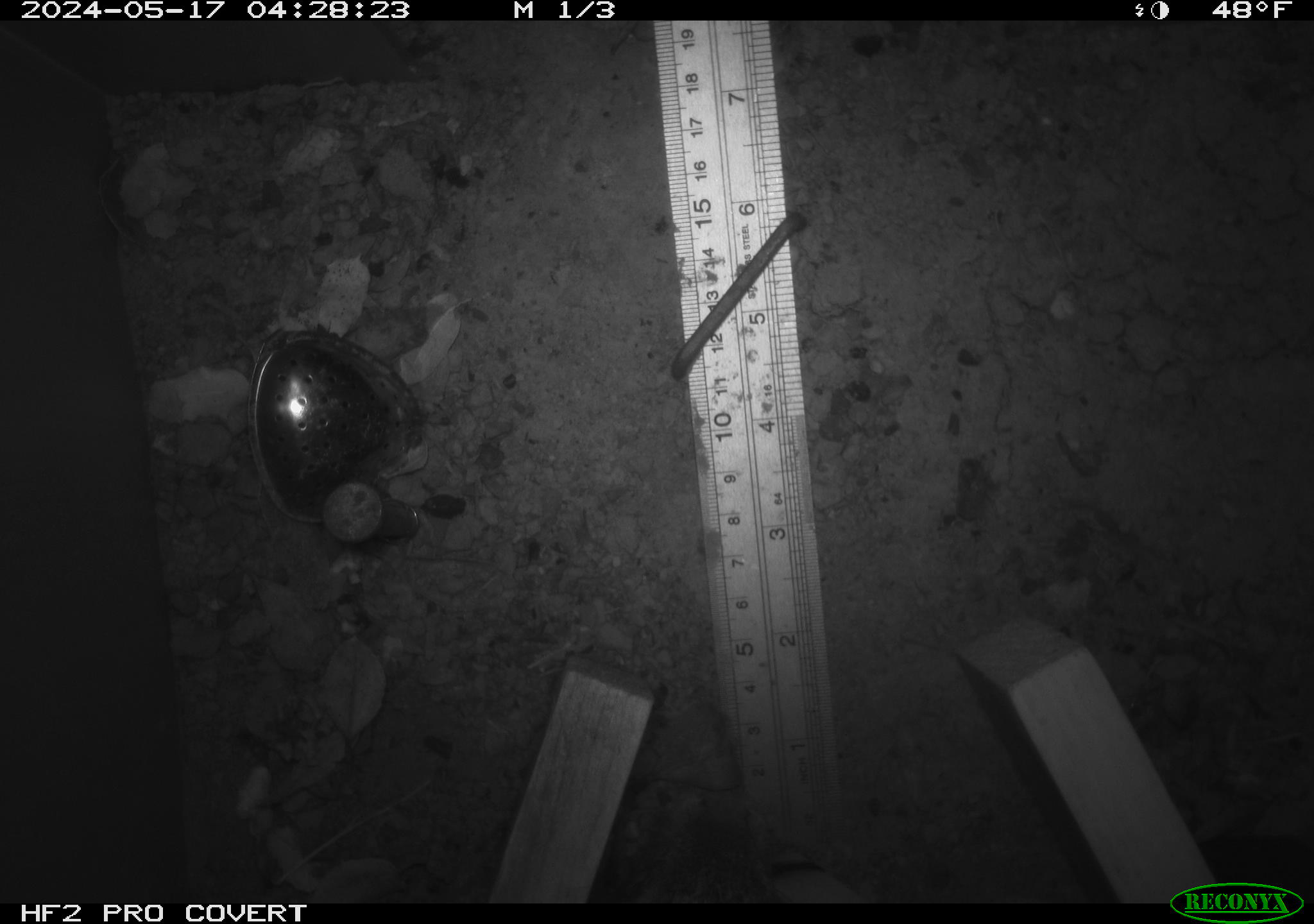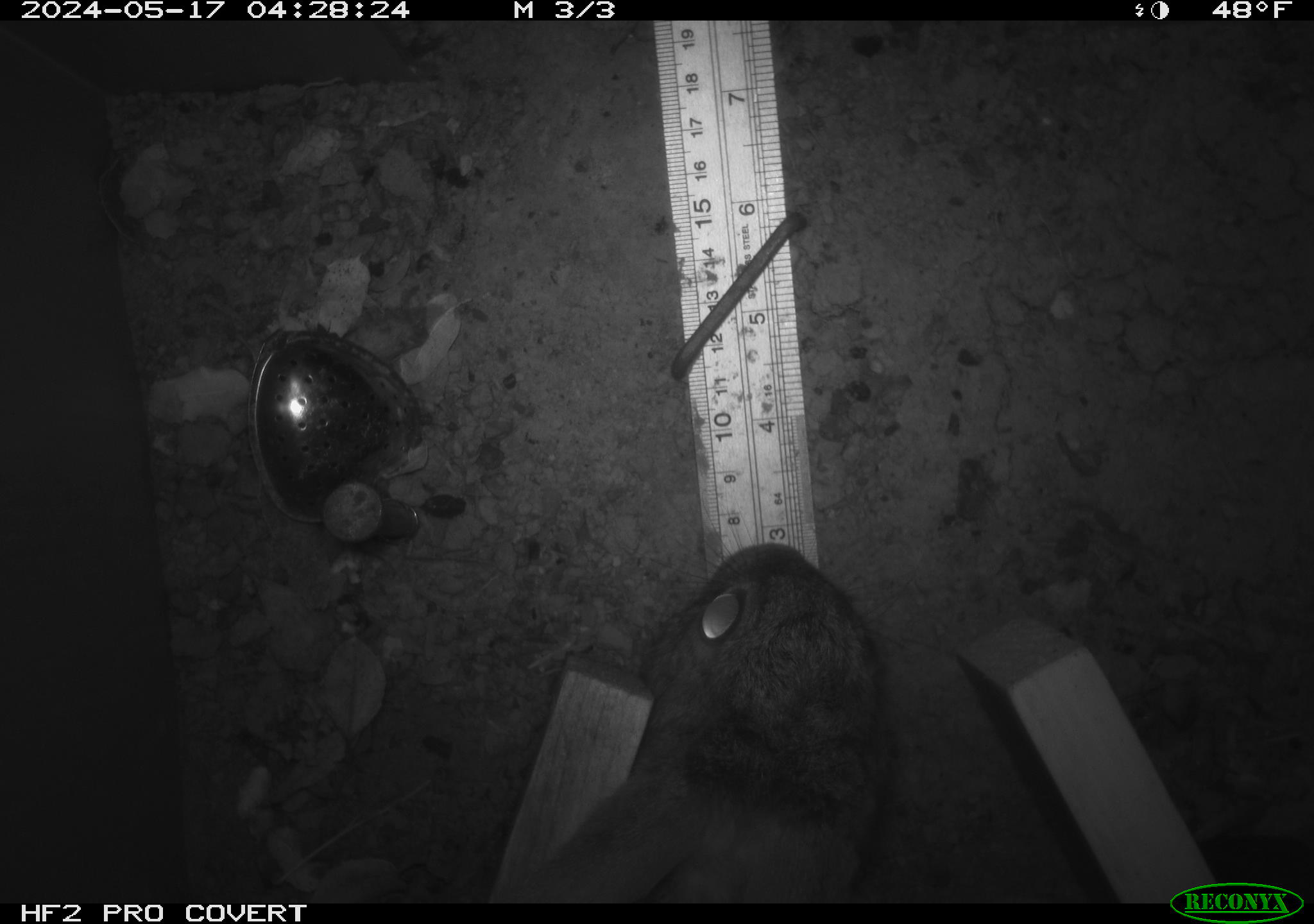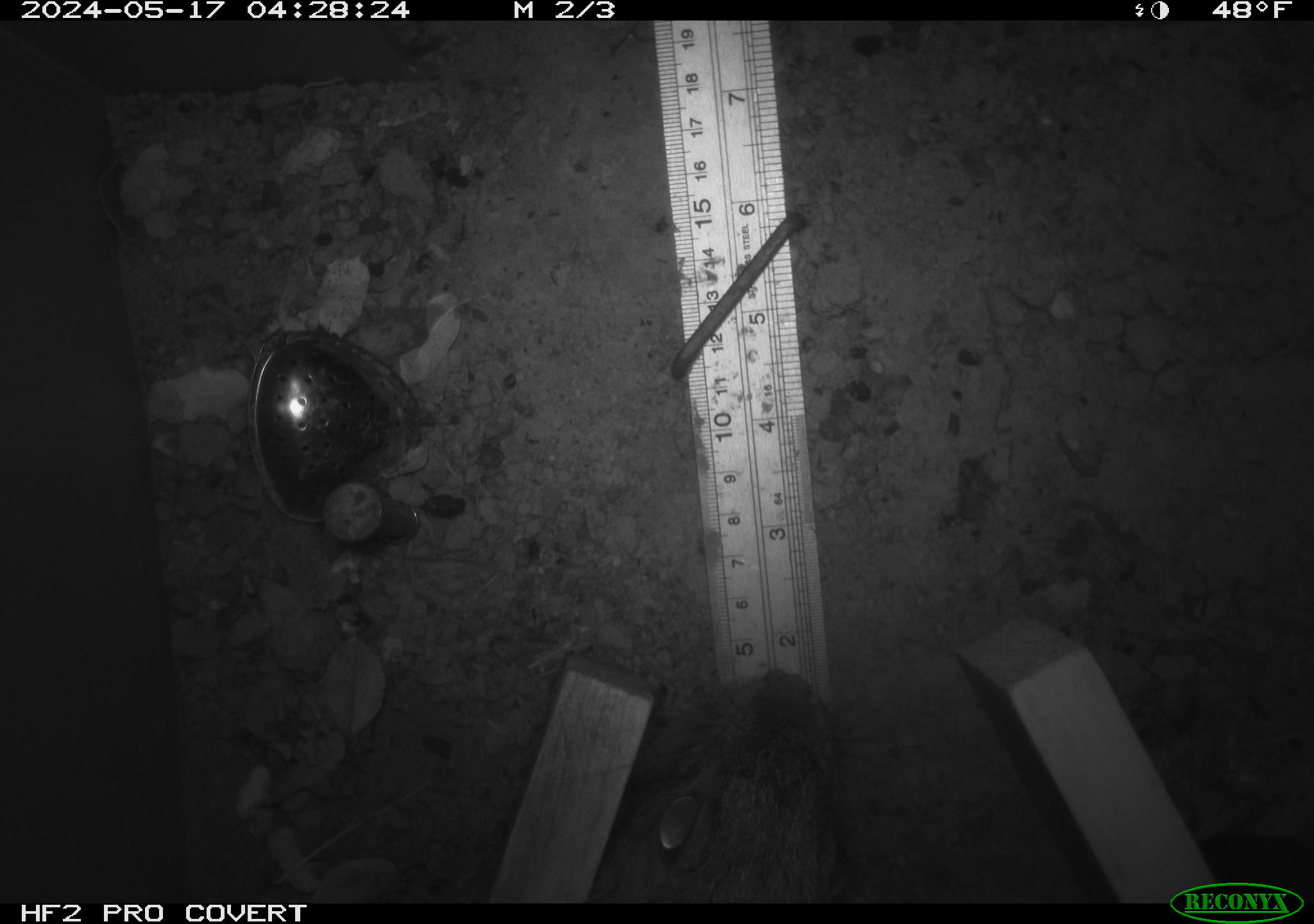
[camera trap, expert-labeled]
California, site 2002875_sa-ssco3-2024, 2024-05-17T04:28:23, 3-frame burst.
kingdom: Animalia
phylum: Chordata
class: Mammalia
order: Lagomorpha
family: Leporidae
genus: Sylvilagus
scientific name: Sylvilagus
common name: cottontail rabbits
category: sylvilagus species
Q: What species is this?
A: Sylvilagus species (cottontail rabbits) (Sylvilagus).